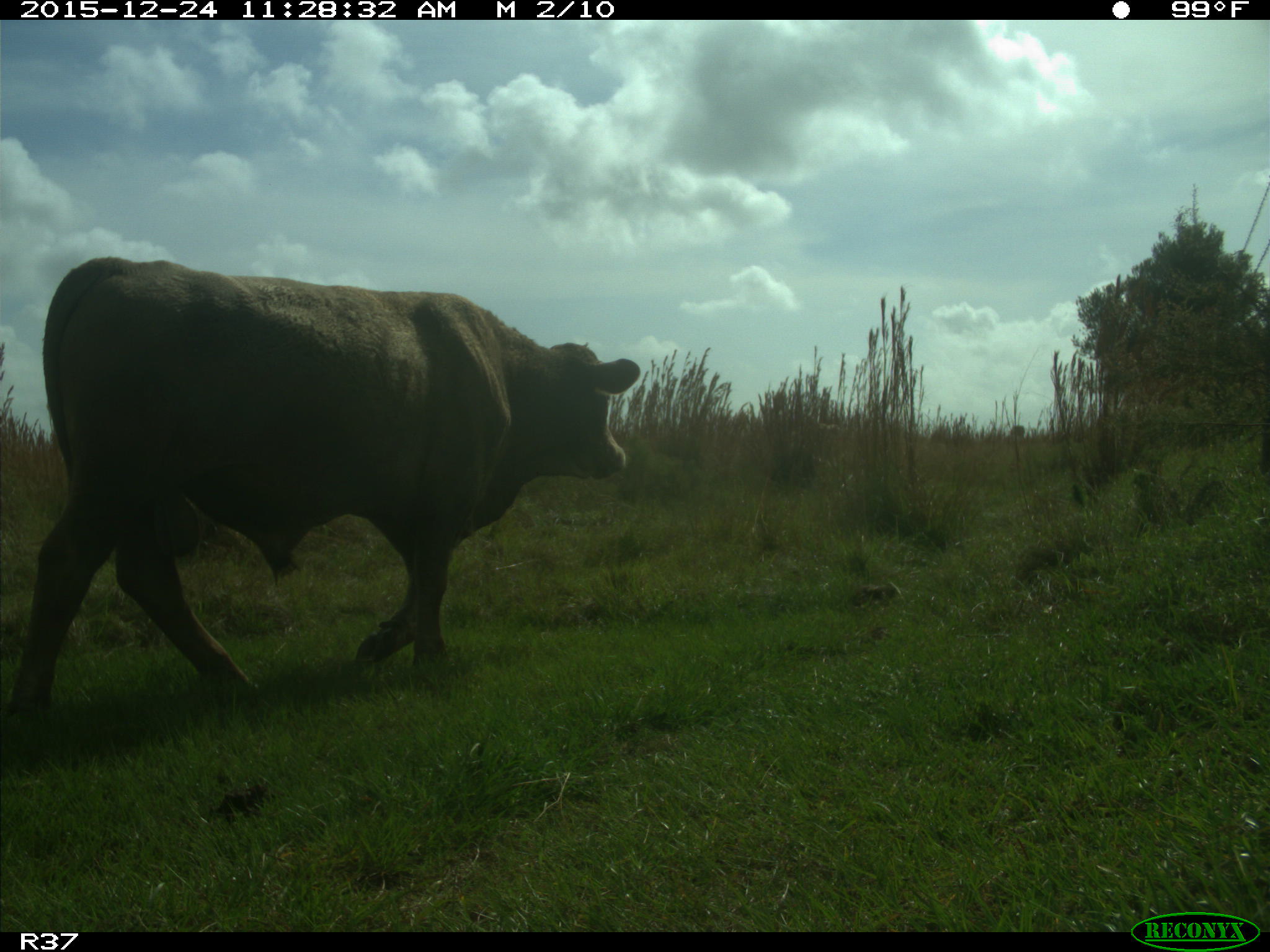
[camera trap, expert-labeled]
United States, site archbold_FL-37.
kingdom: Animalia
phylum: Chordata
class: Mammalia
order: Artiodactyla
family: Bovidae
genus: Bos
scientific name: Bos taurus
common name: domestic cow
Bos taurus (domestic cow).